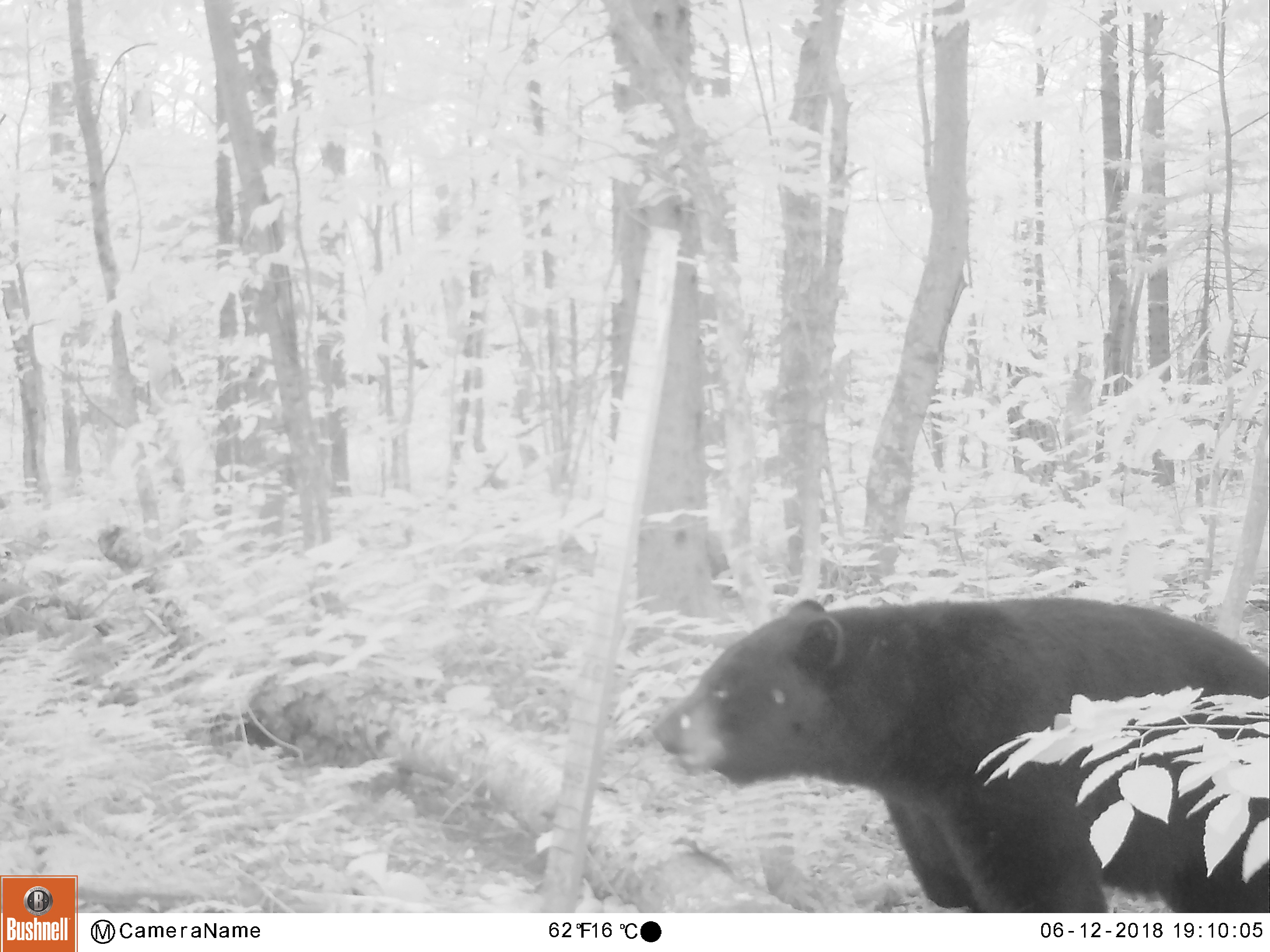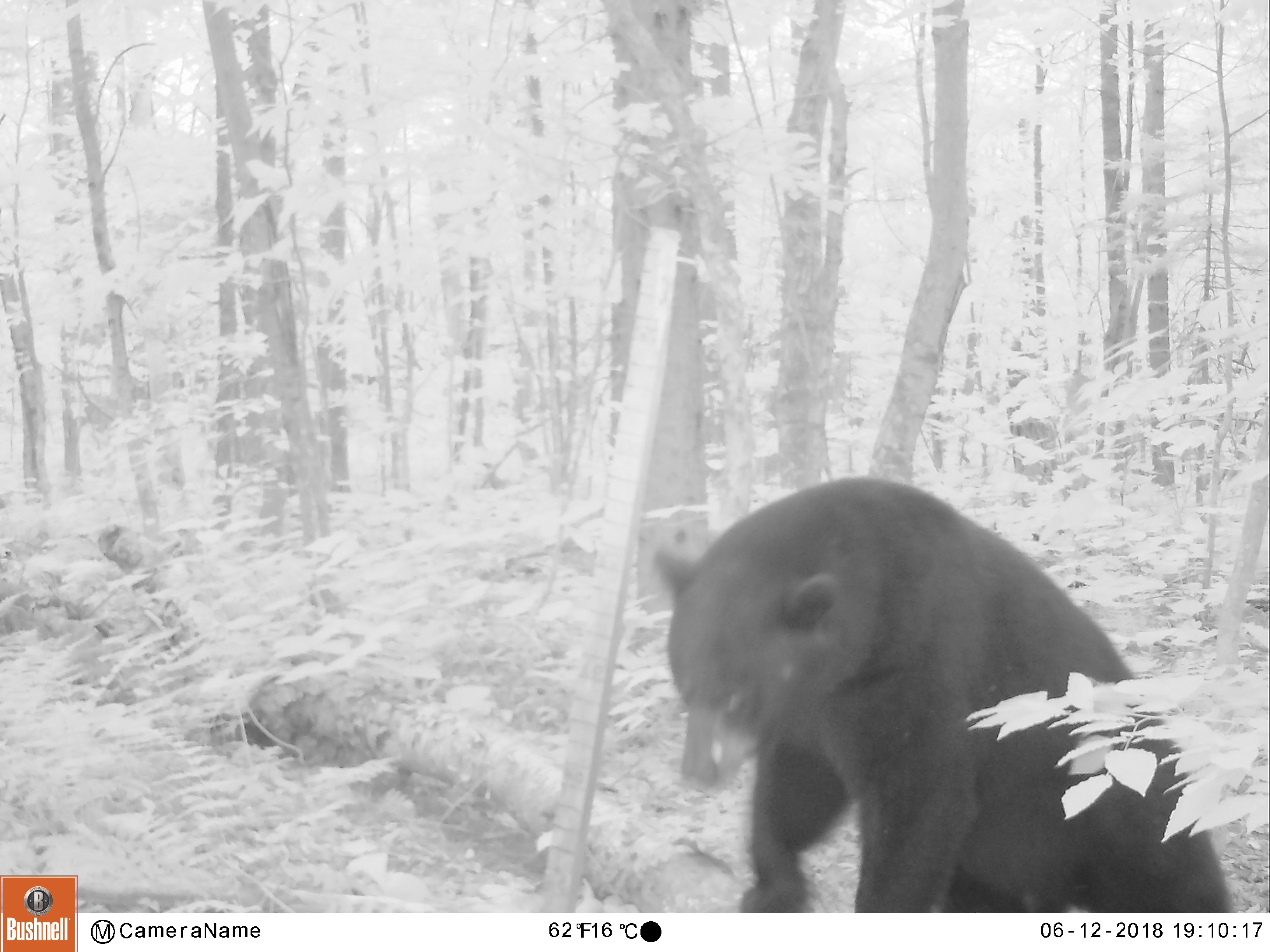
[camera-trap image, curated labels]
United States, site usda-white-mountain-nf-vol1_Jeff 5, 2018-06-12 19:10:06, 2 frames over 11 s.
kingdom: Animalia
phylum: Chordata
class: Mammalia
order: Carnivora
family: Ursidae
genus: Ursus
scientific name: Ursus americanus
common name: black bear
Black bear (Ursus americanus).